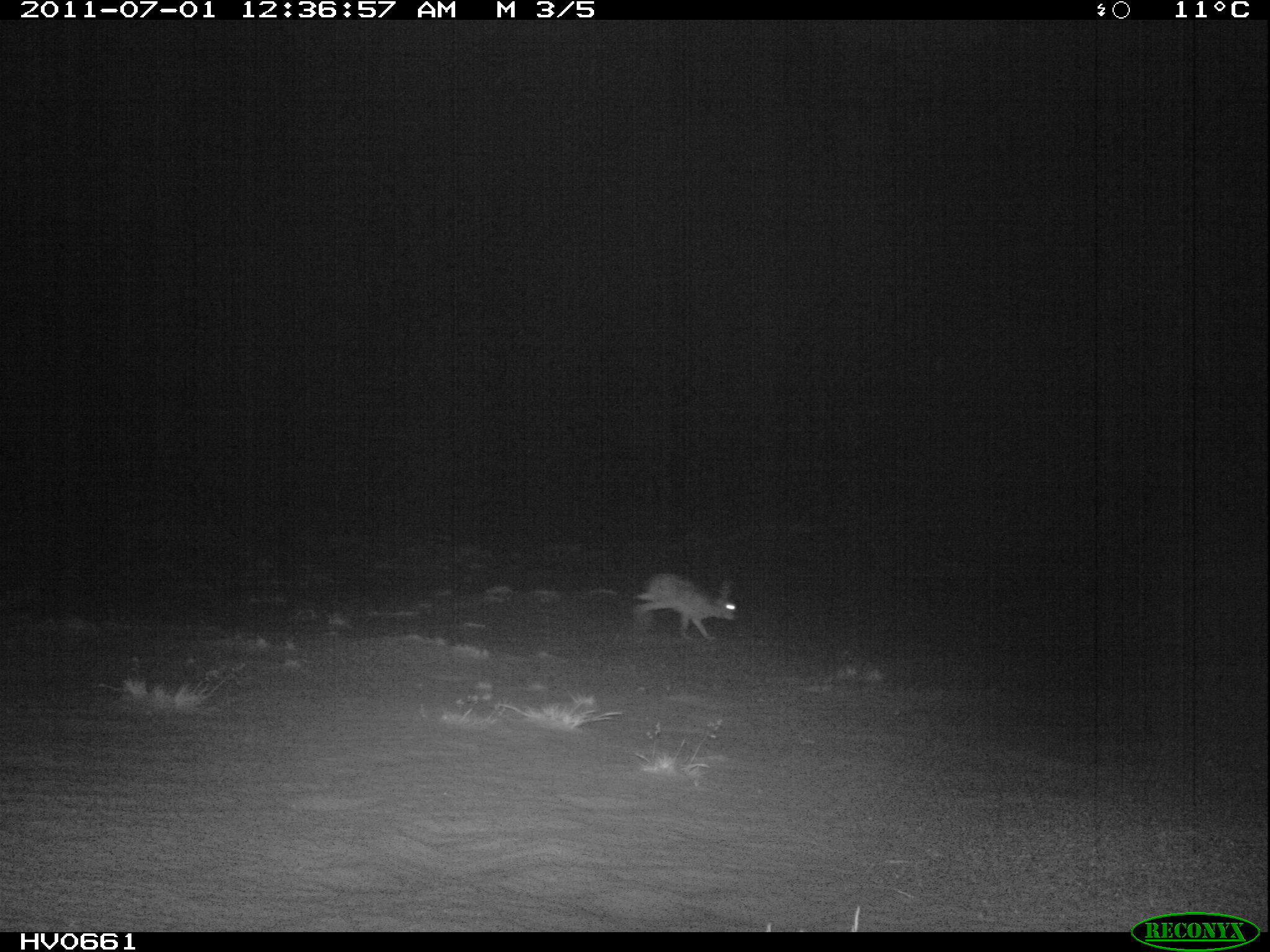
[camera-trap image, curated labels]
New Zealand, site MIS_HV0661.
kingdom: Animalia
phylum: Chordata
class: Mammalia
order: Lagomorpha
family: Leporidae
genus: Lepus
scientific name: Lepus europaeus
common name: brown hare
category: hare